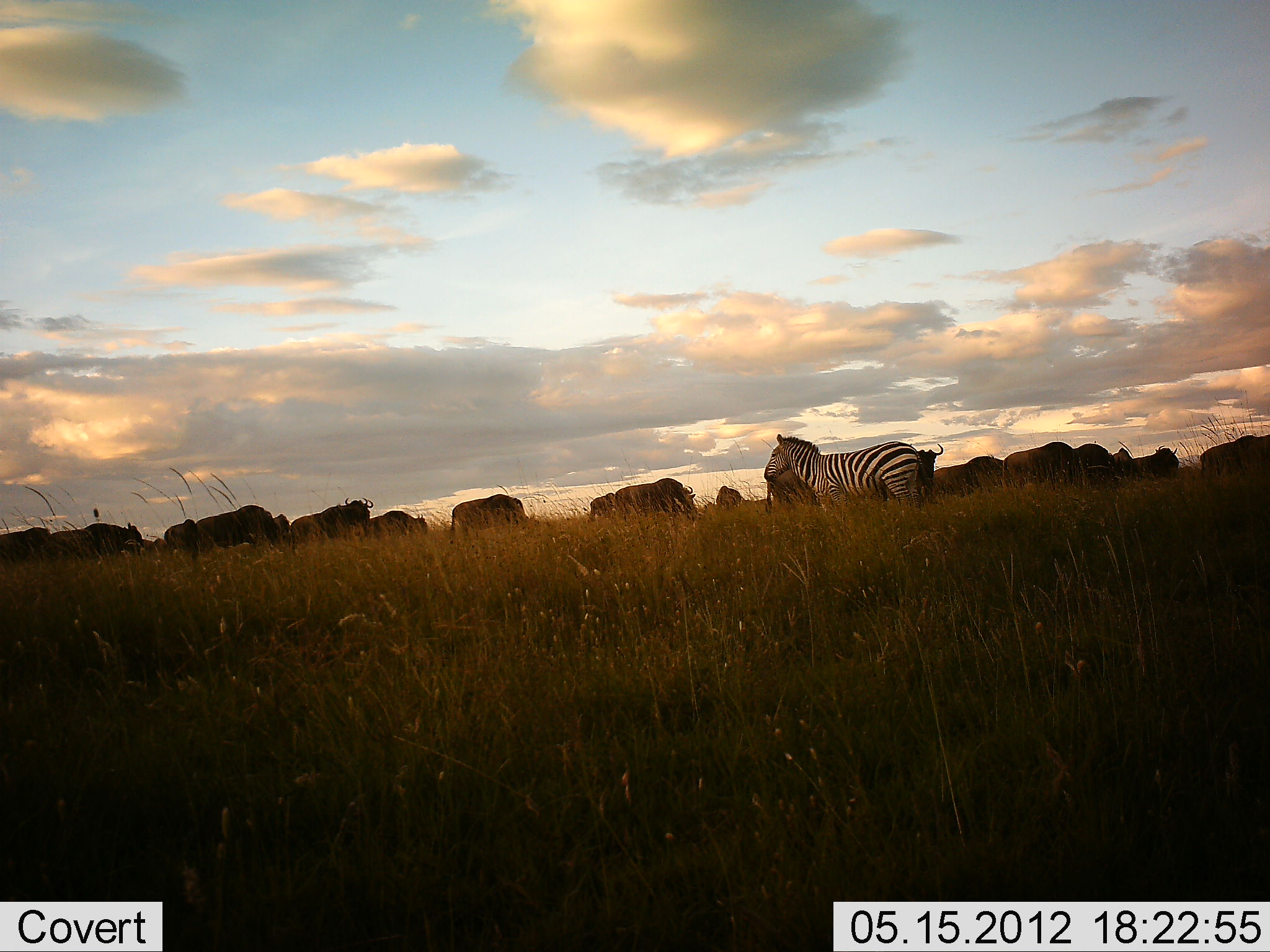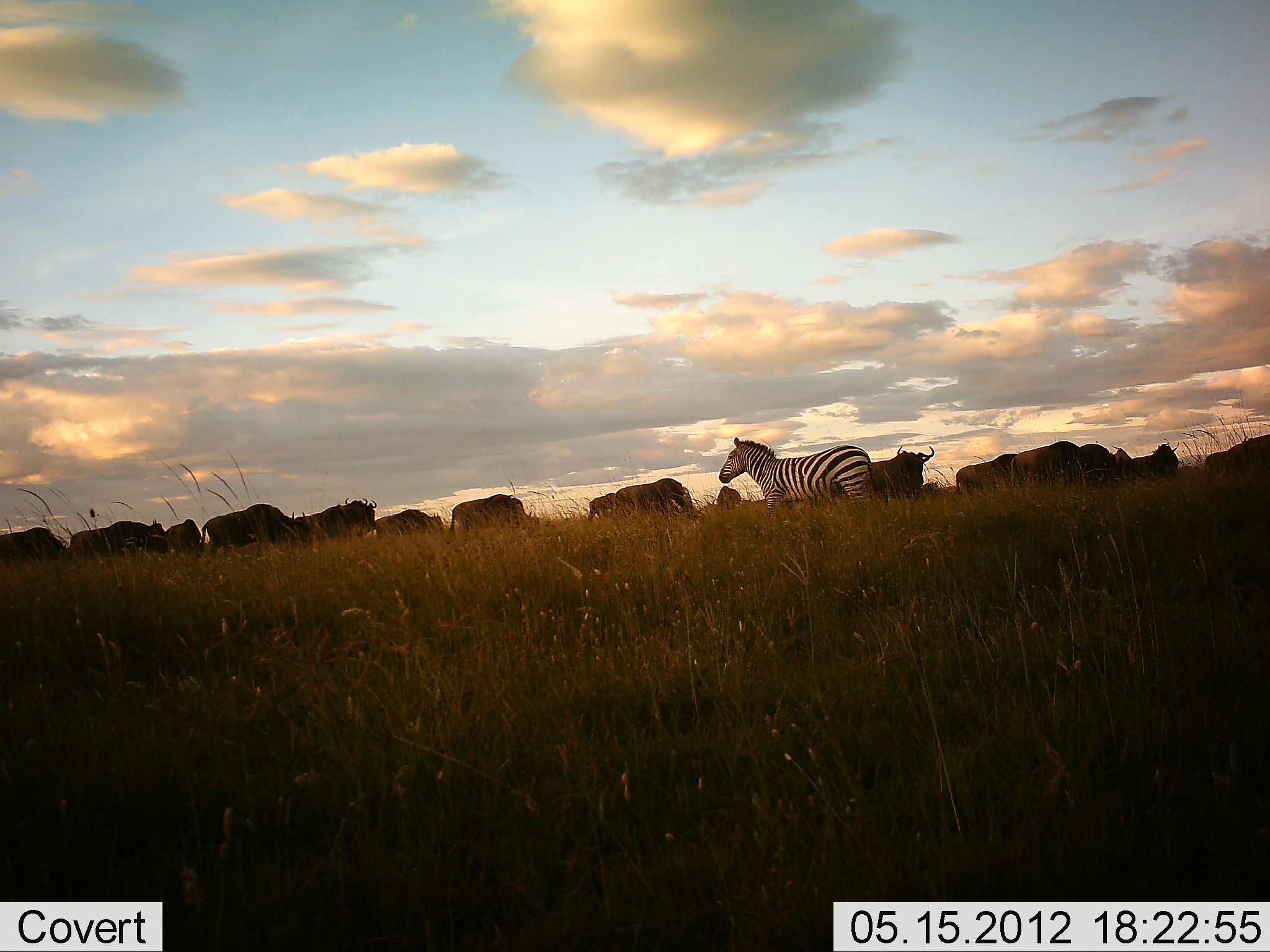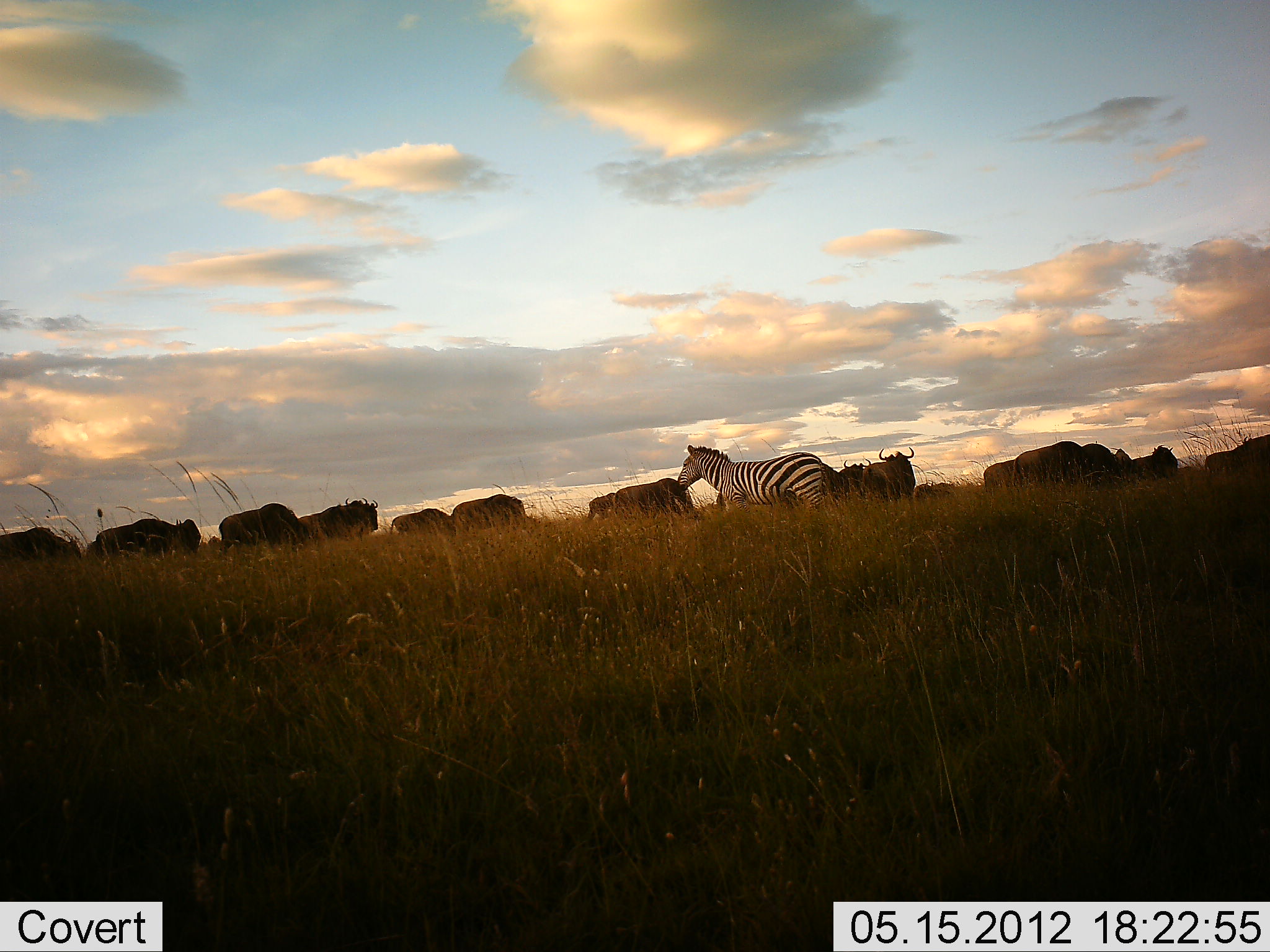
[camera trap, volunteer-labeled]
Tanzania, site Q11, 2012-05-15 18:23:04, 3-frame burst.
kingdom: Animalia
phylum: Chordata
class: Mammalia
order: Artiodactyla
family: Bovidae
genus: Connochaetes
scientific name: Connochaetes taurinus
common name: blue wildebeest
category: wildebeest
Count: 11-50.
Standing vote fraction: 60%.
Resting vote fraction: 0%.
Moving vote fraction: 60%.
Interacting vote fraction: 0%.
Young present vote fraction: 0%.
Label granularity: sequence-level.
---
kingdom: Animalia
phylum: Chordata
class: Mammalia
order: Perissodactyla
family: Equidae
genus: Equus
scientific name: Equus quagga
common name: plains zebra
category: zebra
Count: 1.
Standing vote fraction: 15%.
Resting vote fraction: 8%.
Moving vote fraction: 85%.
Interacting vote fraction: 0%.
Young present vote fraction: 0%.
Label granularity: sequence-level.